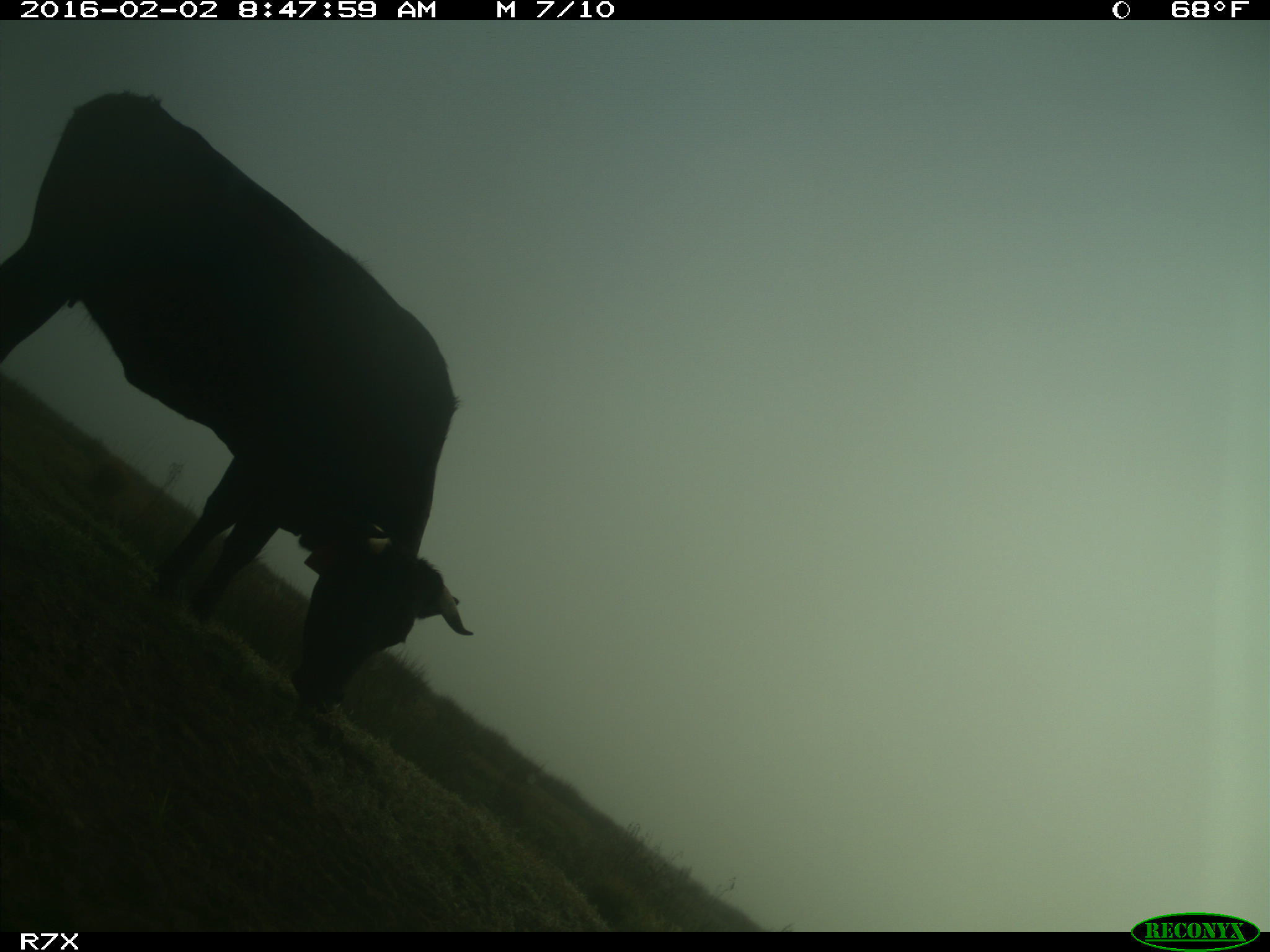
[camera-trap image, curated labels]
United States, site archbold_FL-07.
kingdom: Animalia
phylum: Chordata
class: Mammalia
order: Artiodactyla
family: Bovidae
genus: Bos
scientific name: Bos taurus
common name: domestic cow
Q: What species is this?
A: Bos taurus (domestic cow).